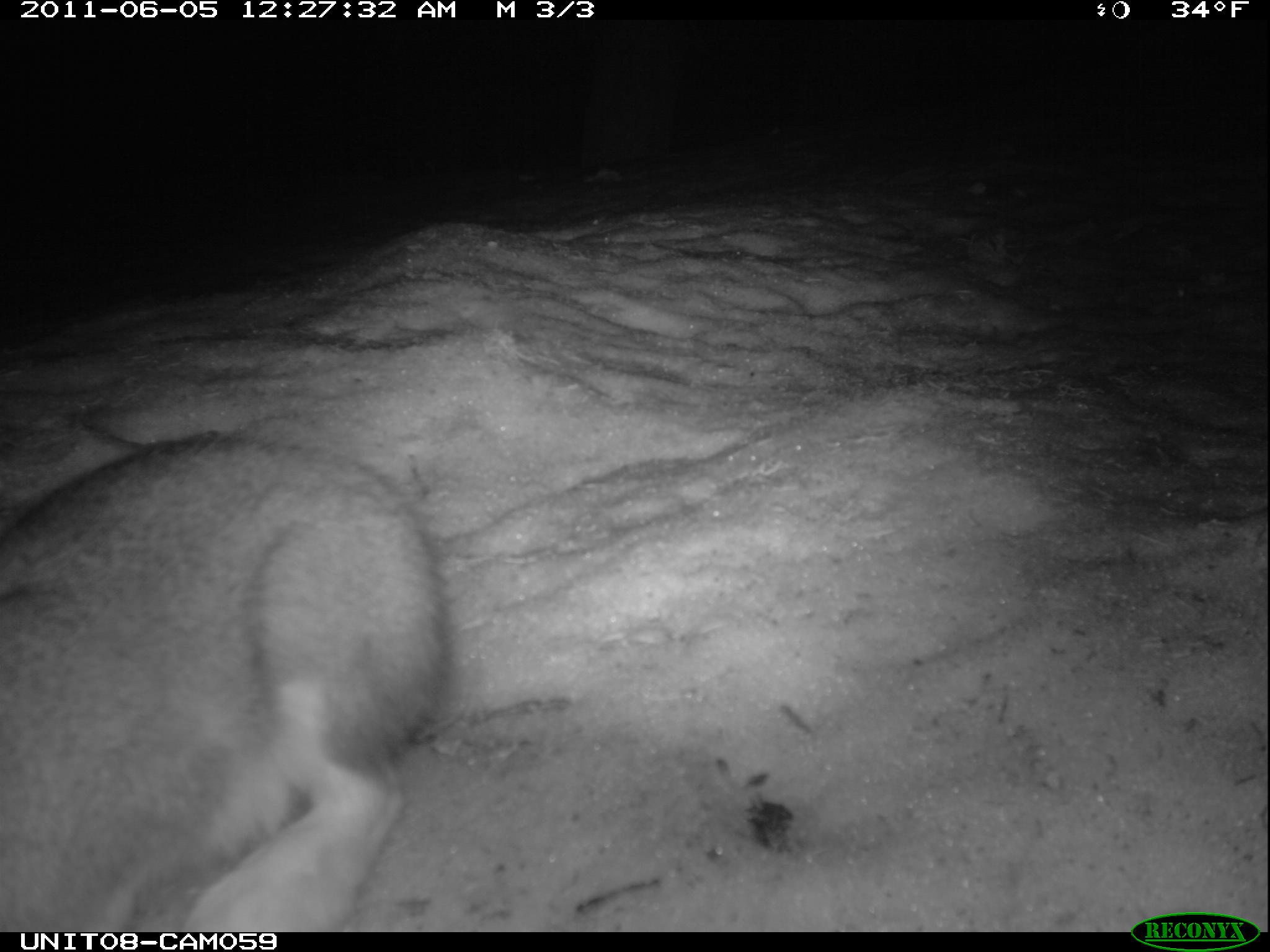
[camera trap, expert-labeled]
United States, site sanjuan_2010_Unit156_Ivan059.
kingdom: Animalia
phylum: Chordata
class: Mammalia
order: Lagomorpha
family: Leporidae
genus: Lepus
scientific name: Lepus americanus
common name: snowshoe hare